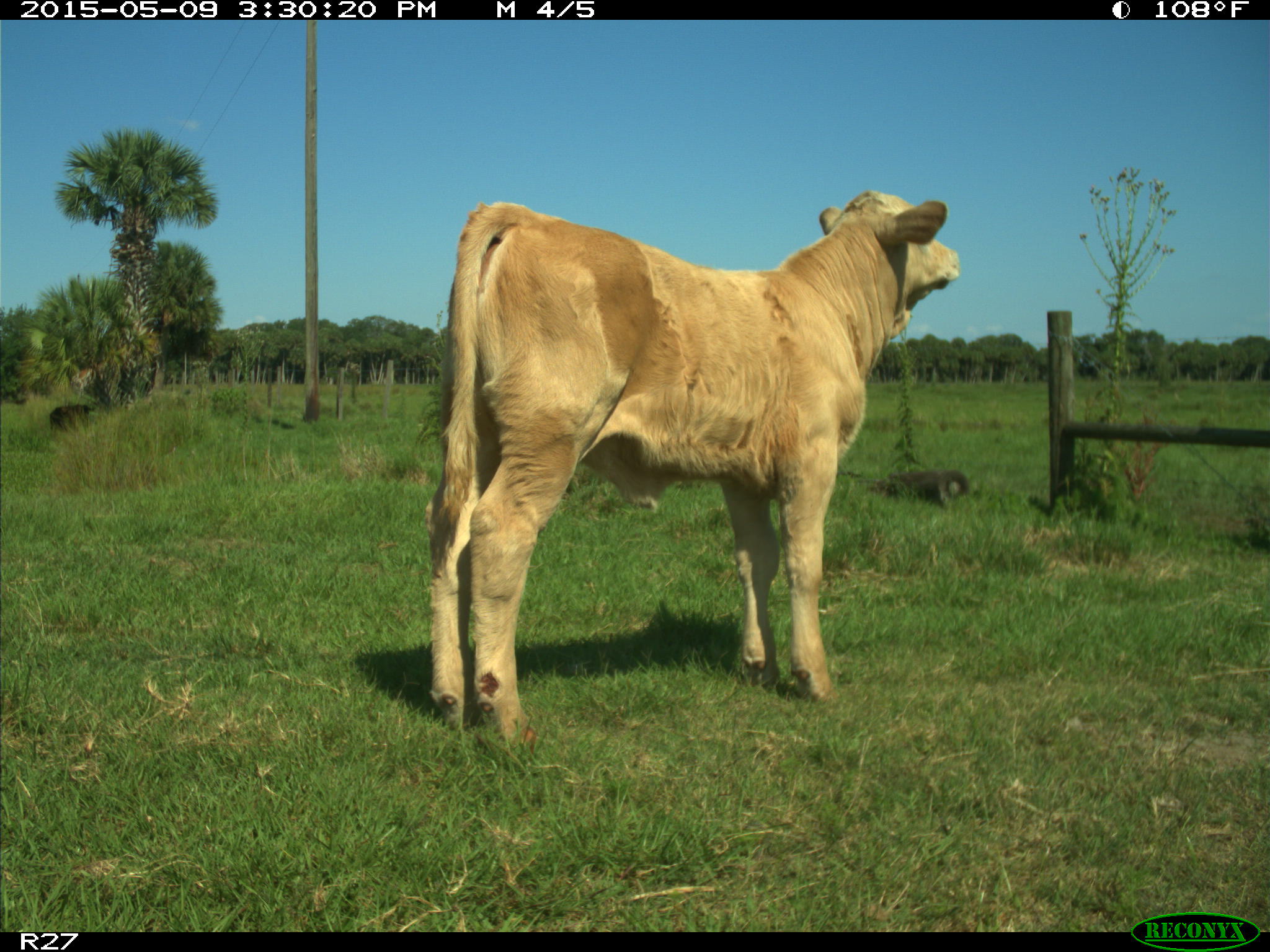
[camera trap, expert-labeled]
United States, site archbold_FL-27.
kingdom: Animalia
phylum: Chordata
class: Mammalia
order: Artiodactyla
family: Bovidae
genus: Bos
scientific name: Bos taurus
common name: domestic cow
Bos taurus (domestic cow).